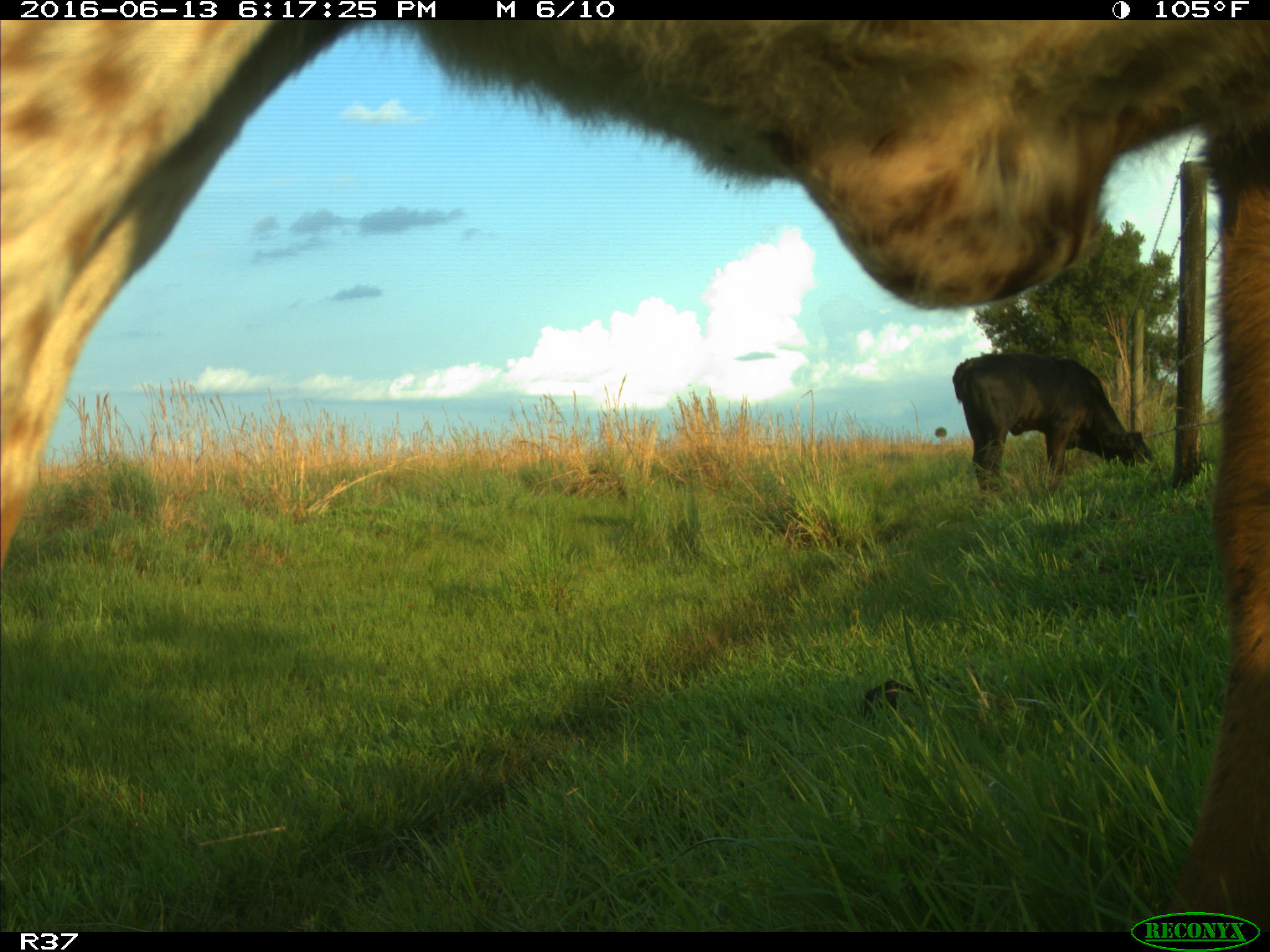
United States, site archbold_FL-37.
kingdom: Animalia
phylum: Chordata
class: Mammalia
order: Artiodactyla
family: Bovidae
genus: Bos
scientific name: Bos taurus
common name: domestic cow